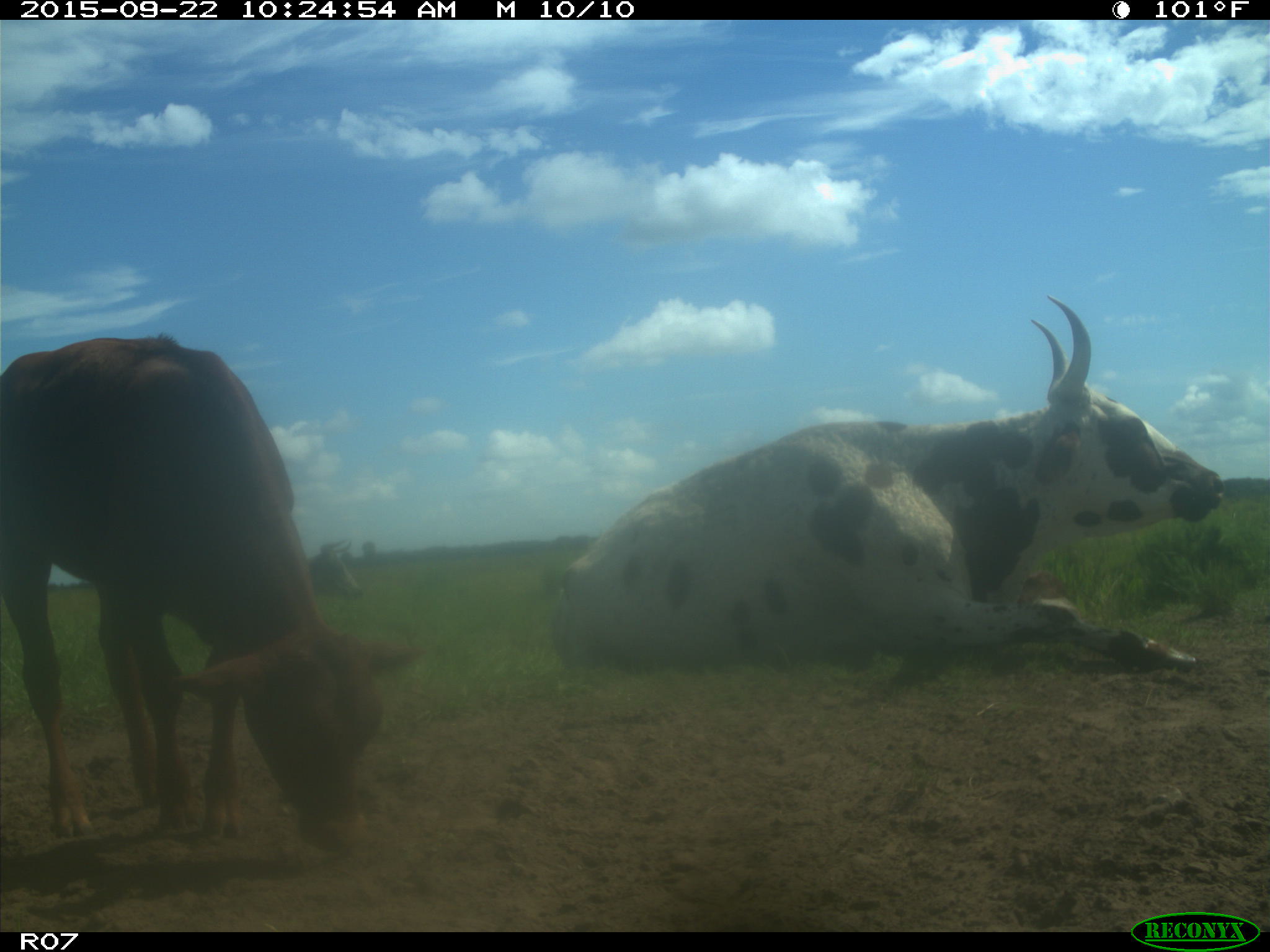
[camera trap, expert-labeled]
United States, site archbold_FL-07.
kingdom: Animalia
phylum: Chordata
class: Mammalia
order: Artiodactyla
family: Bovidae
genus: Bos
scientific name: Bos taurus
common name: domestic cow